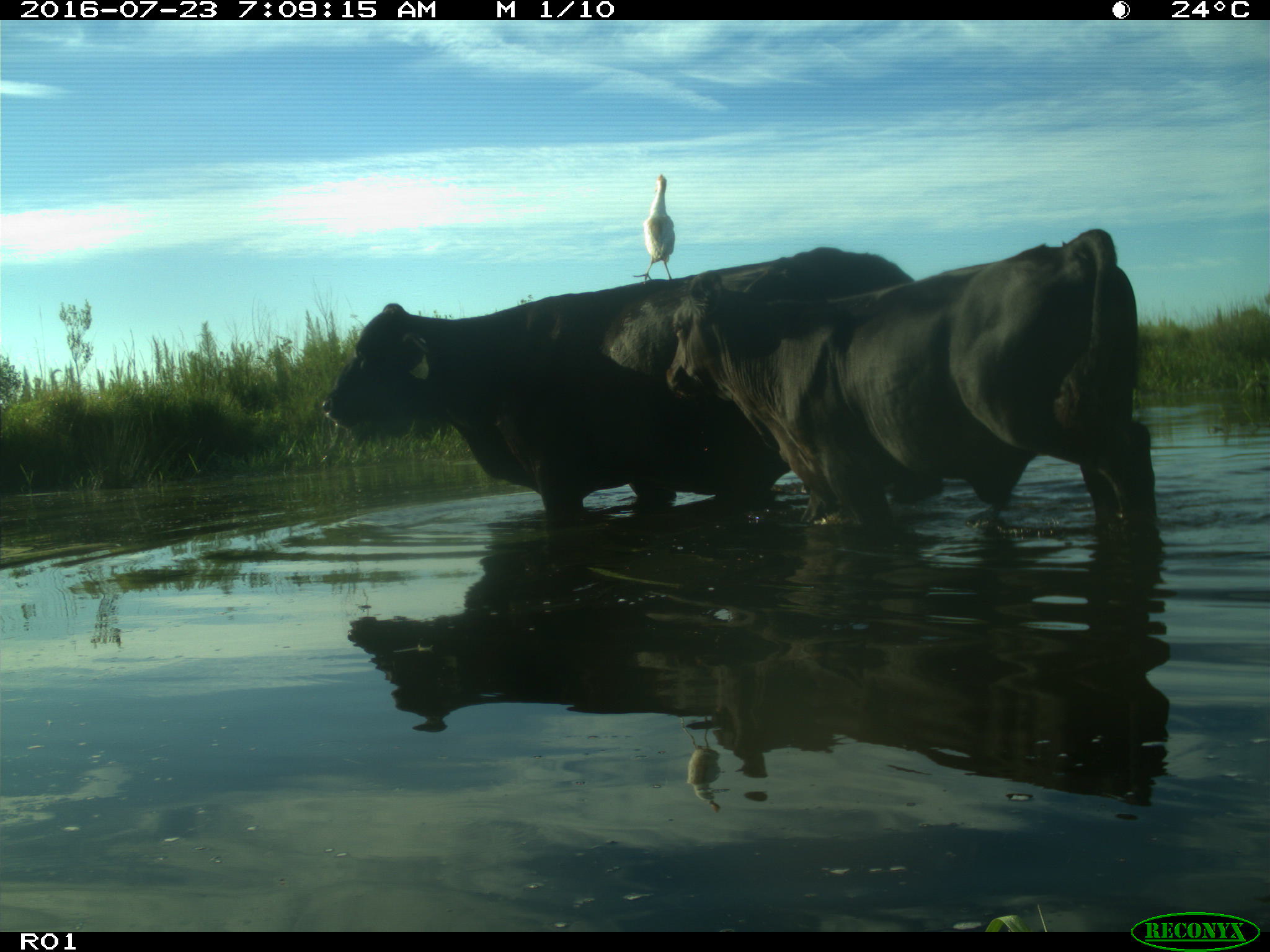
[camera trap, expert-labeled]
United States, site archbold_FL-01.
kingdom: Animalia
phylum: Chordata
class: Mammalia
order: Artiodactyla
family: Bovidae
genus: Bos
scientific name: Bos taurus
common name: domestic cow